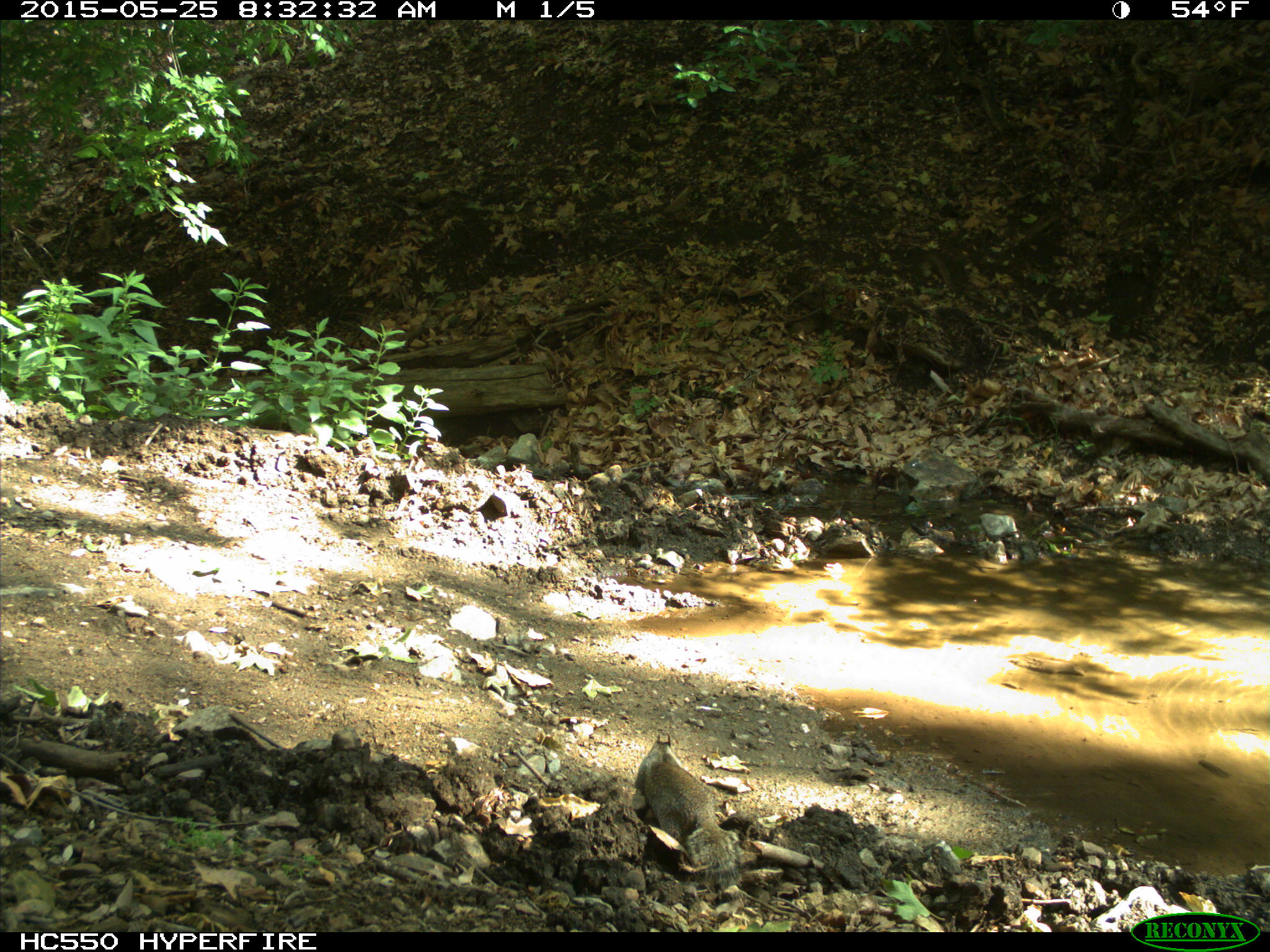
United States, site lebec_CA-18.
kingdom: Animalia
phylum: Chordata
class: Mammalia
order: Rodentia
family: Sciuridae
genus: Otospermophilus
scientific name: Otospermophilus beecheyi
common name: california ground squirrel